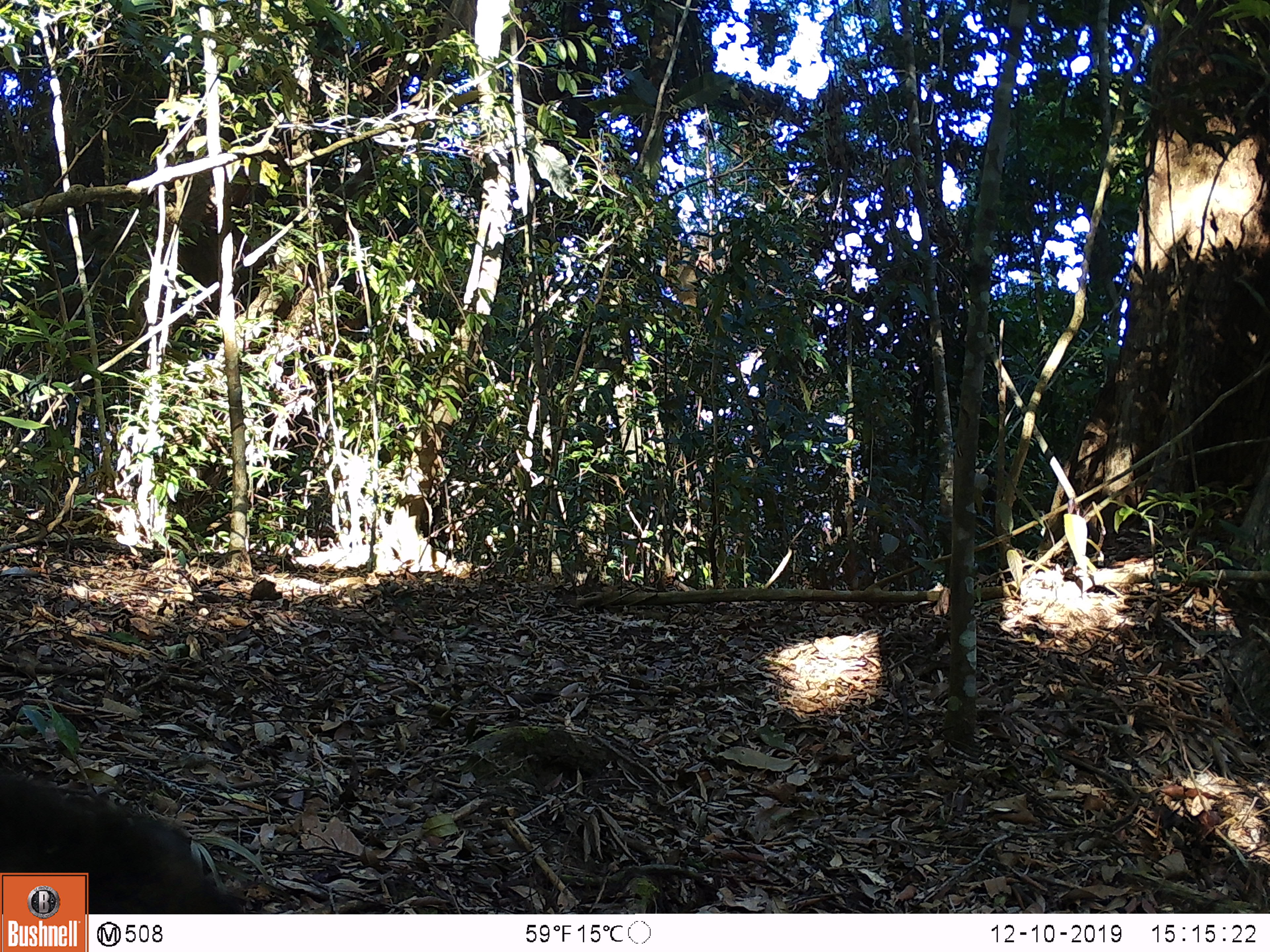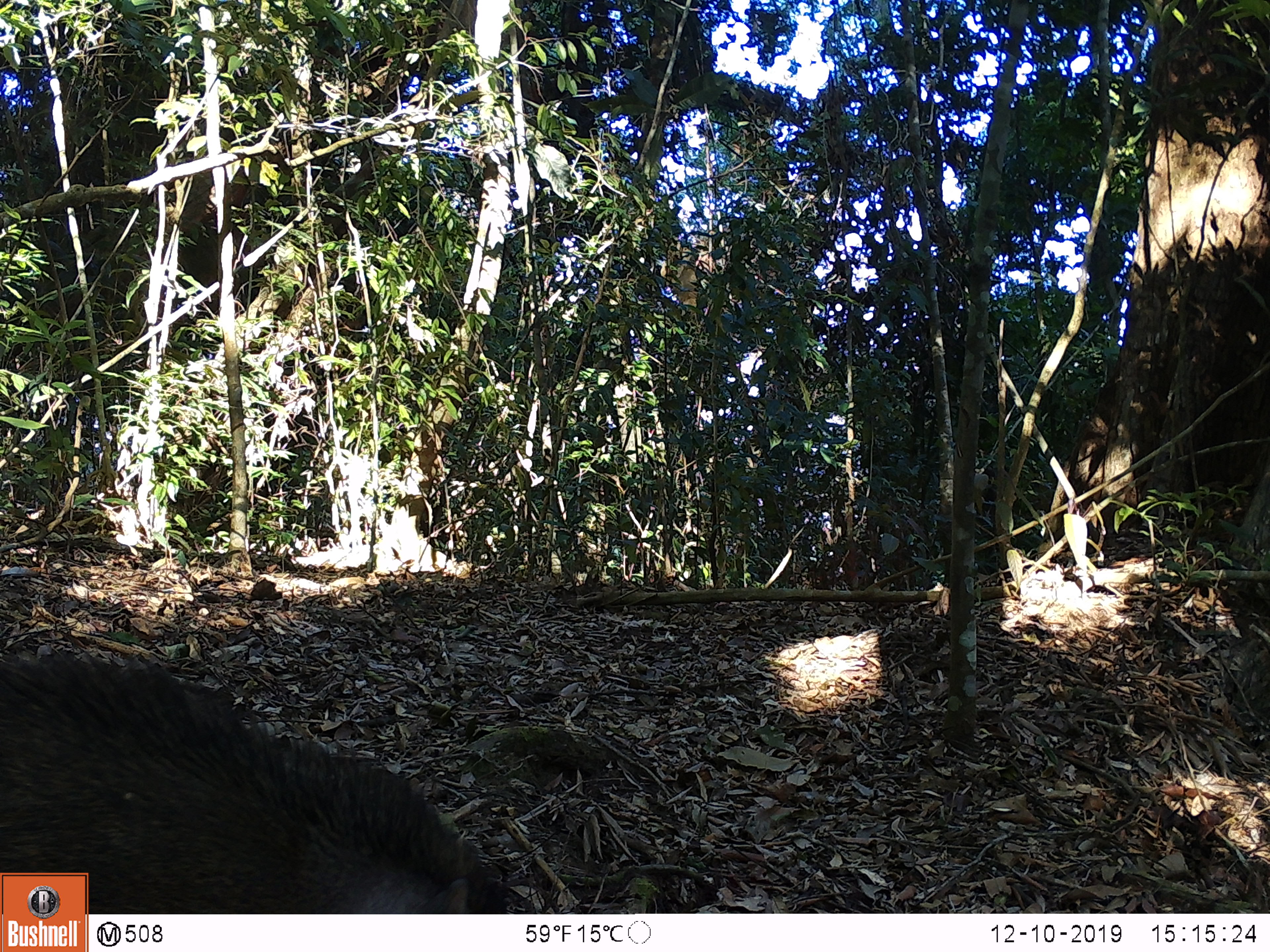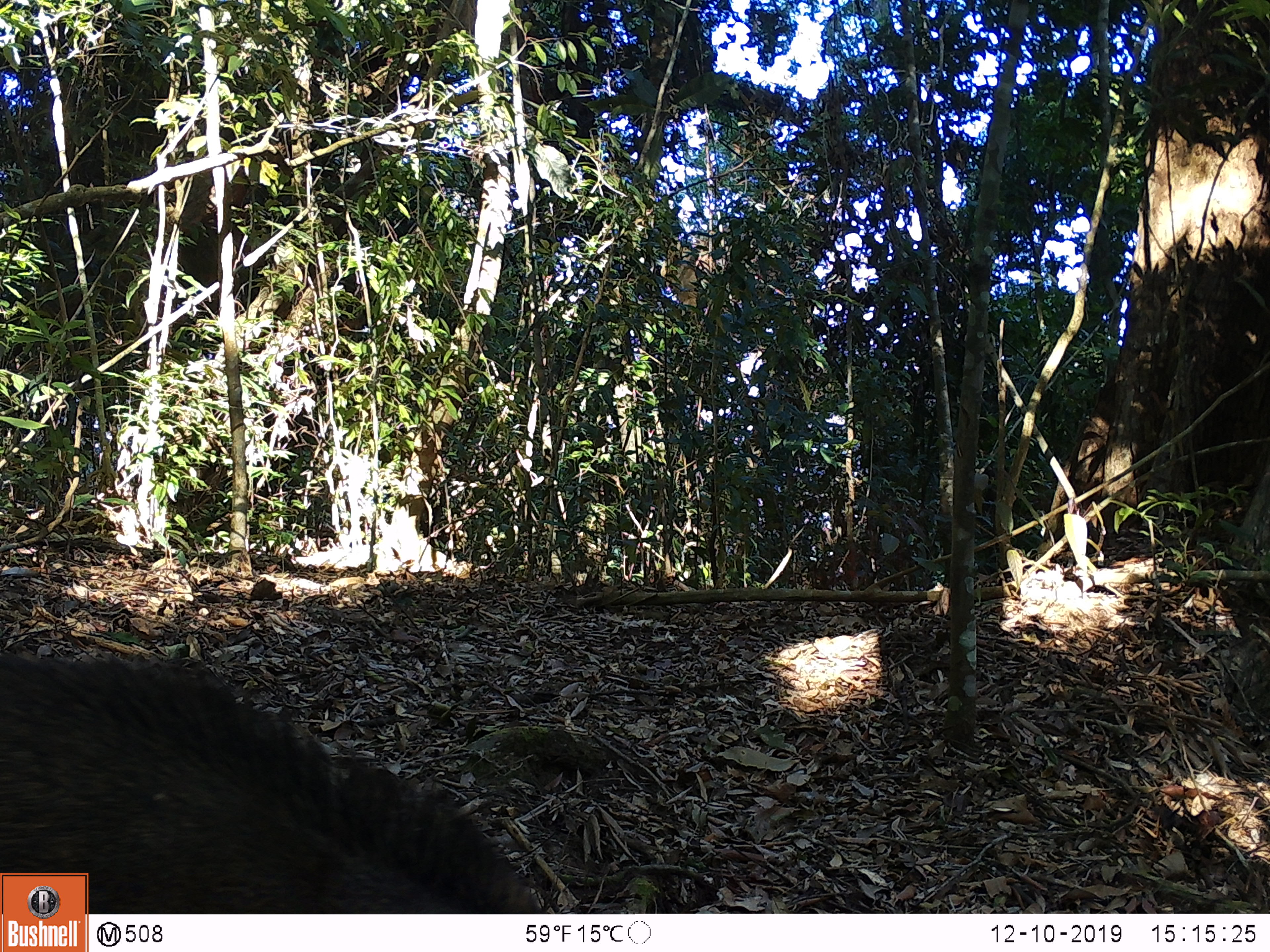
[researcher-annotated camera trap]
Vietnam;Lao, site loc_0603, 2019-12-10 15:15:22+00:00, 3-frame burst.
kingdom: Animalia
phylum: Chordata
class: Mammalia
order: Artiodactyla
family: Suidae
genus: Sus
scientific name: Sus scrofa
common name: eurasian wild pig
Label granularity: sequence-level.